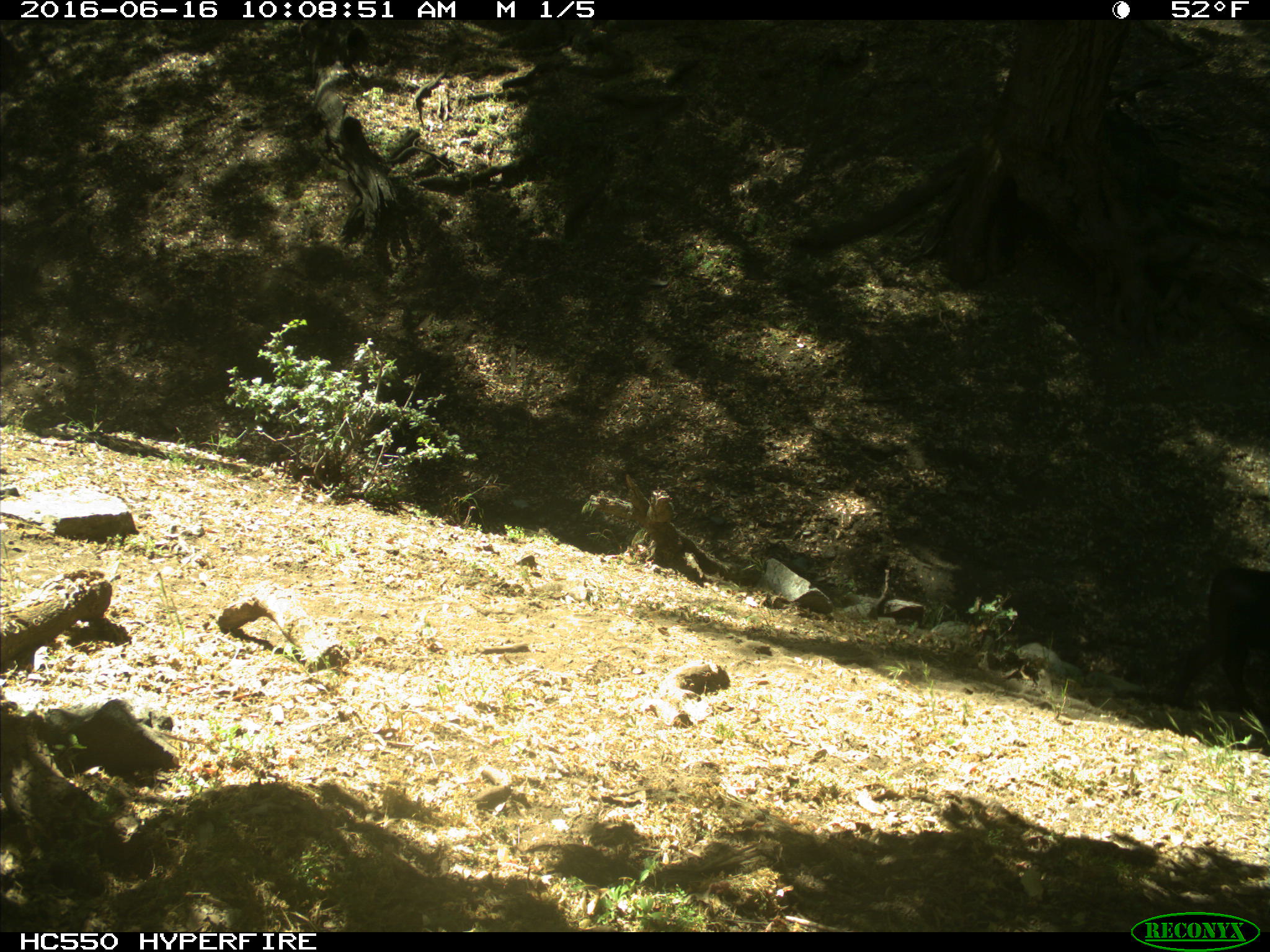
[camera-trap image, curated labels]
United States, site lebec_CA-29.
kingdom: Animalia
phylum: Chordata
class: Mammalia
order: Artiodactyla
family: Bovidae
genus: Bos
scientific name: Bos taurus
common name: domestic cow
Bos taurus (domestic cow).